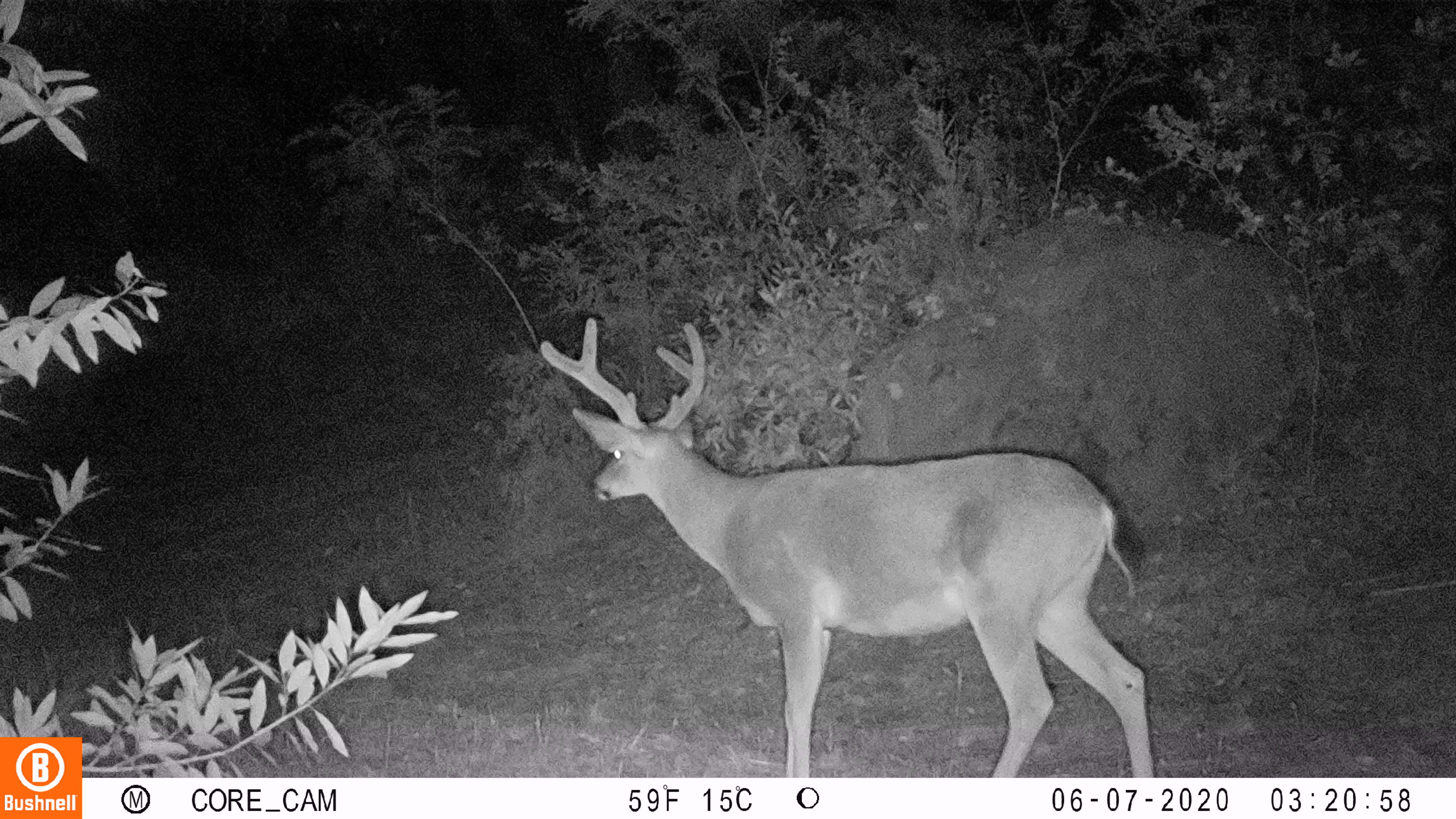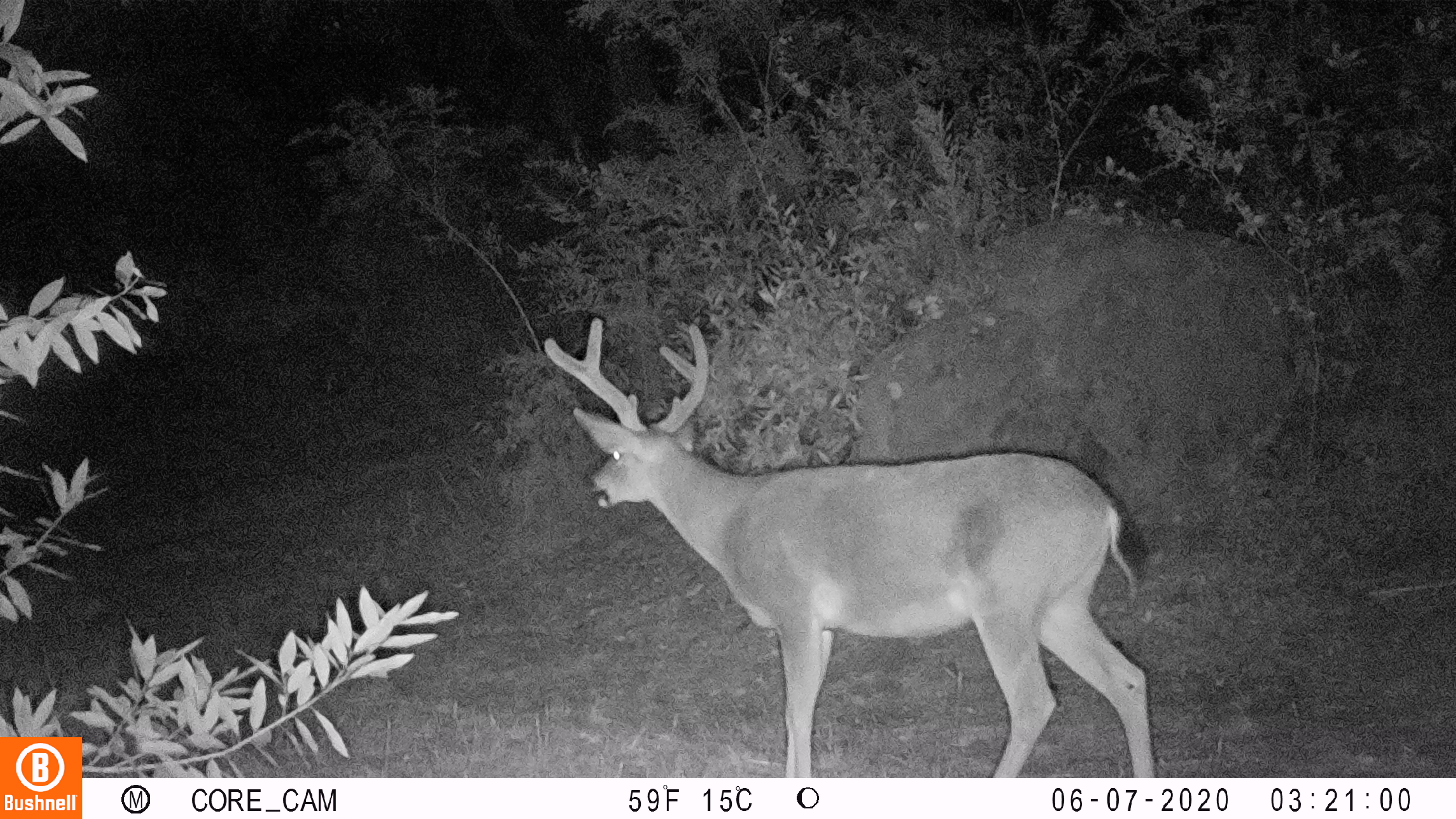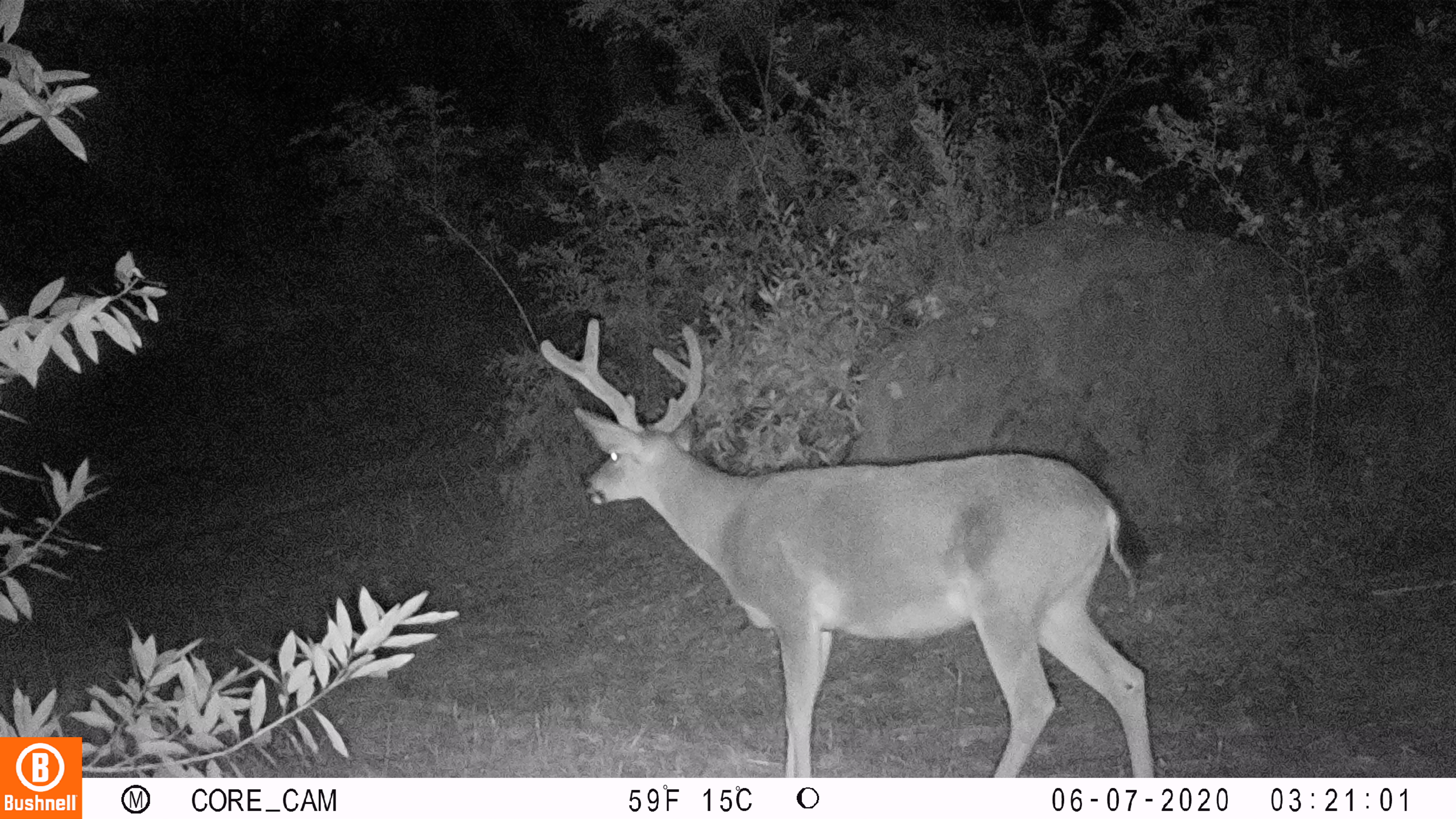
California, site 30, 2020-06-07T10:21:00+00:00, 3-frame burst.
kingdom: Animalia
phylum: Chordata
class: Mammalia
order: Artiodactyla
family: Cervidae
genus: Odocoileus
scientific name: Odocoileus hemionus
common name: mule deer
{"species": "mule deer (Odocoileus hemionus)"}